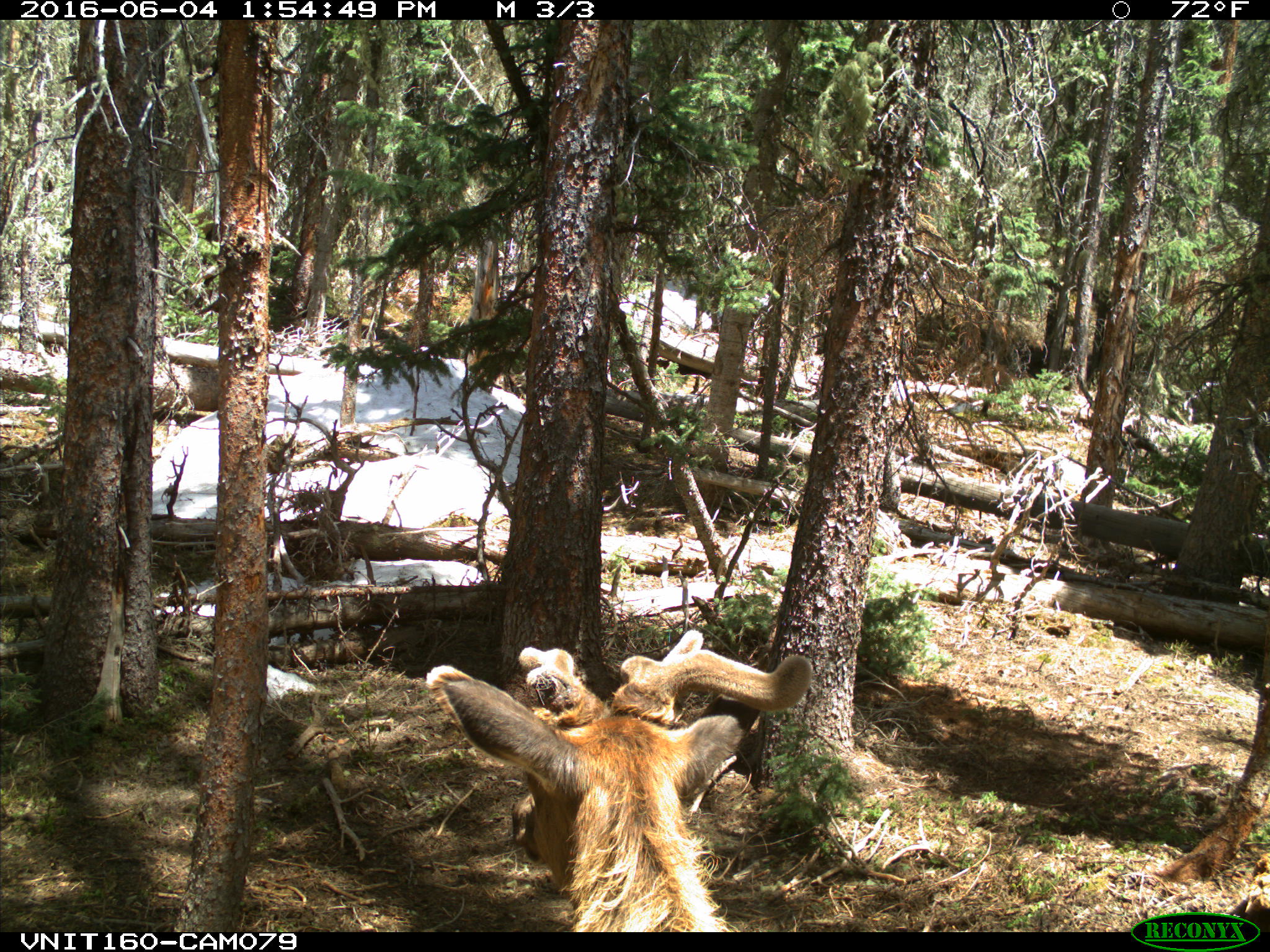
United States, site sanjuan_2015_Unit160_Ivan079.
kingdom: Animalia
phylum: Chordata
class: Mammalia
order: Artiodactyla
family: Cervidae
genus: Cervus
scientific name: Cervus elaphus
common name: red deer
Cervus elaphus (red deer).